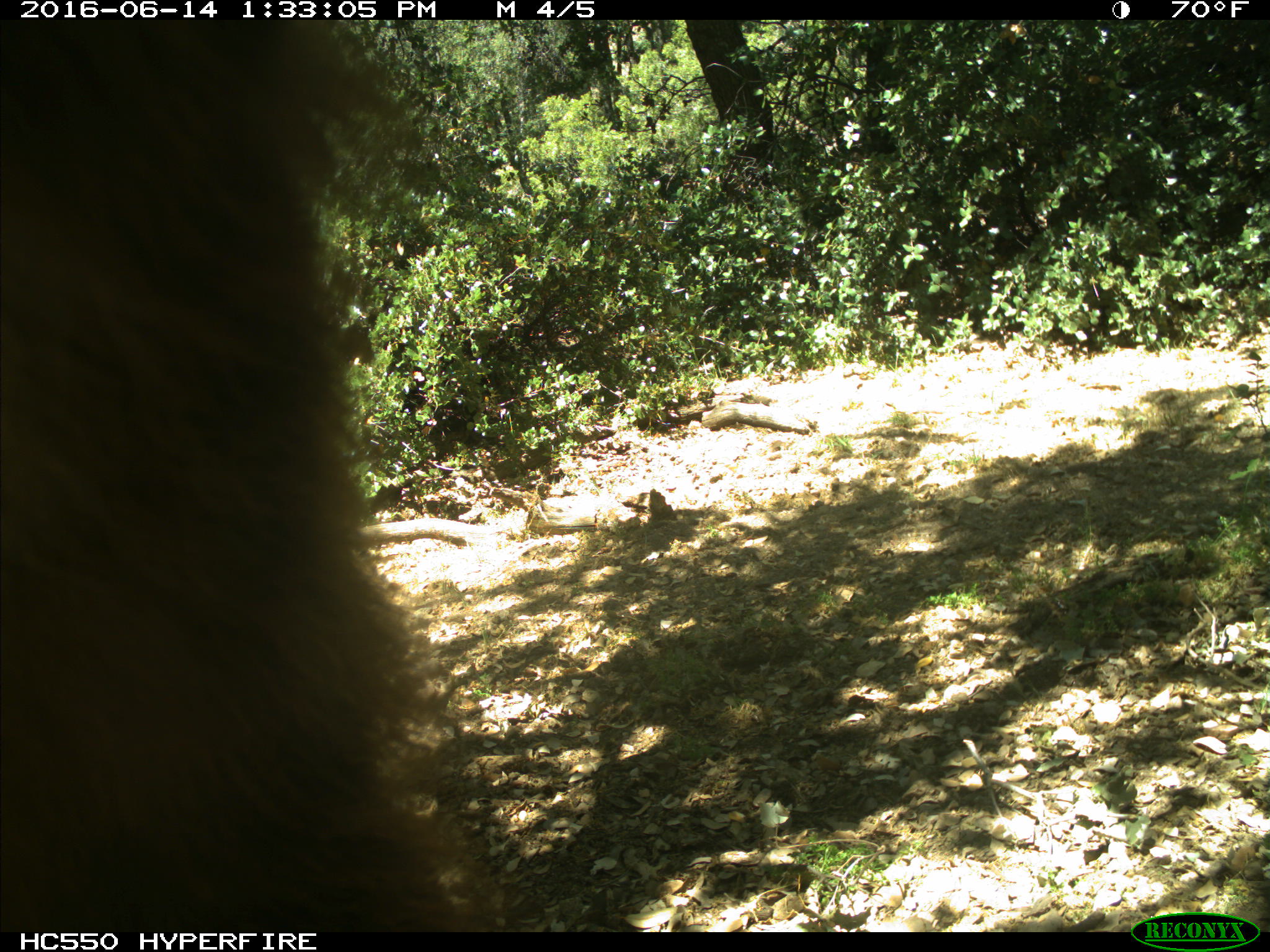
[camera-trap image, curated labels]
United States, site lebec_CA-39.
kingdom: Animalia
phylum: Chordata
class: Mammalia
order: Carnivora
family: Ursidae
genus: Ursus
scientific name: Ursus americanus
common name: american black bear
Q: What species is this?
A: Ursus americanus (american black bear).